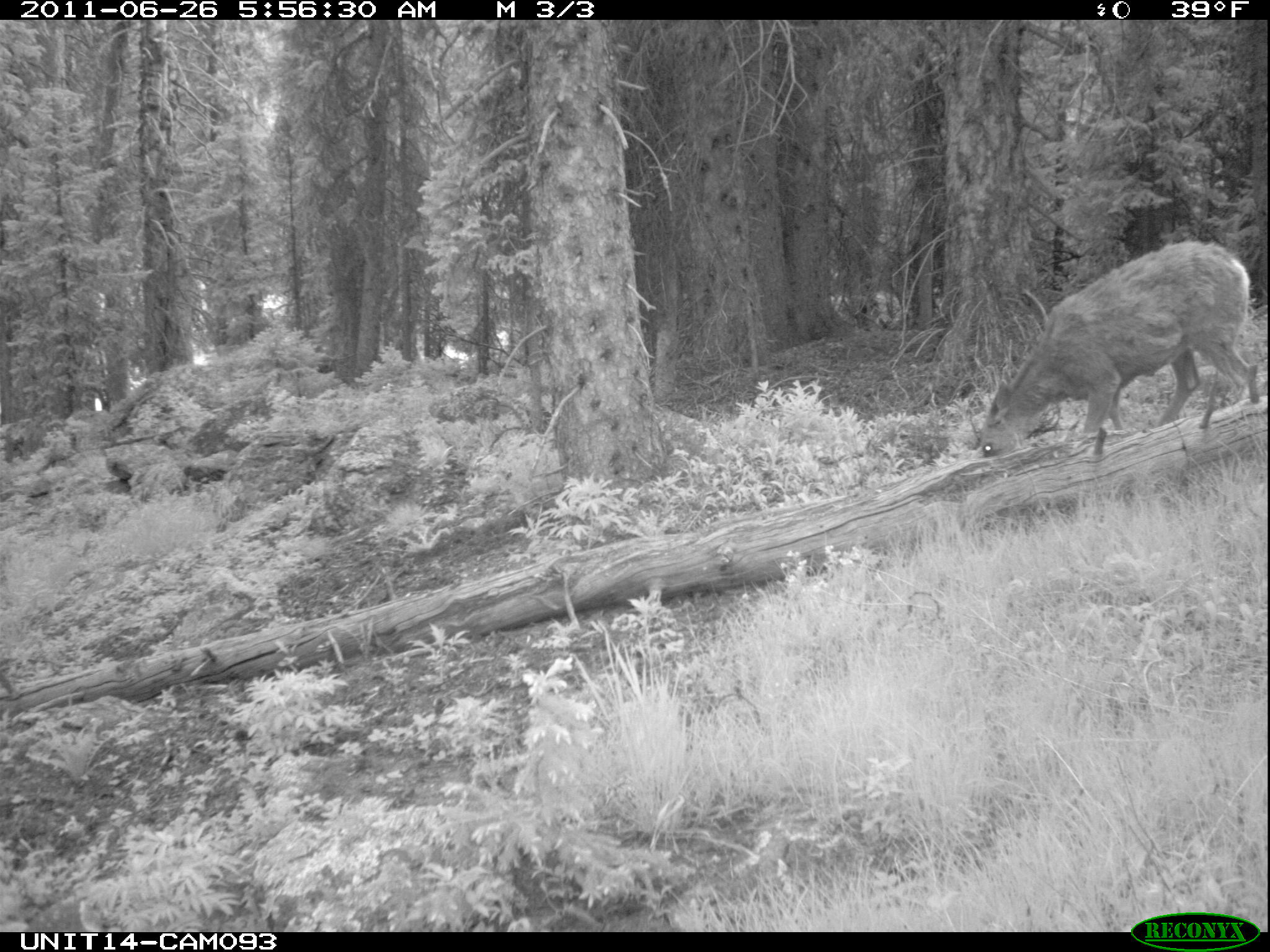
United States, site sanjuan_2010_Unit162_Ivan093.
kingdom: Animalia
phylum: Chordata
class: Mammalia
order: Artiodactyla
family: Cervidae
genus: Odocoileus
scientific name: Odocoileus hemionus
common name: mule deer